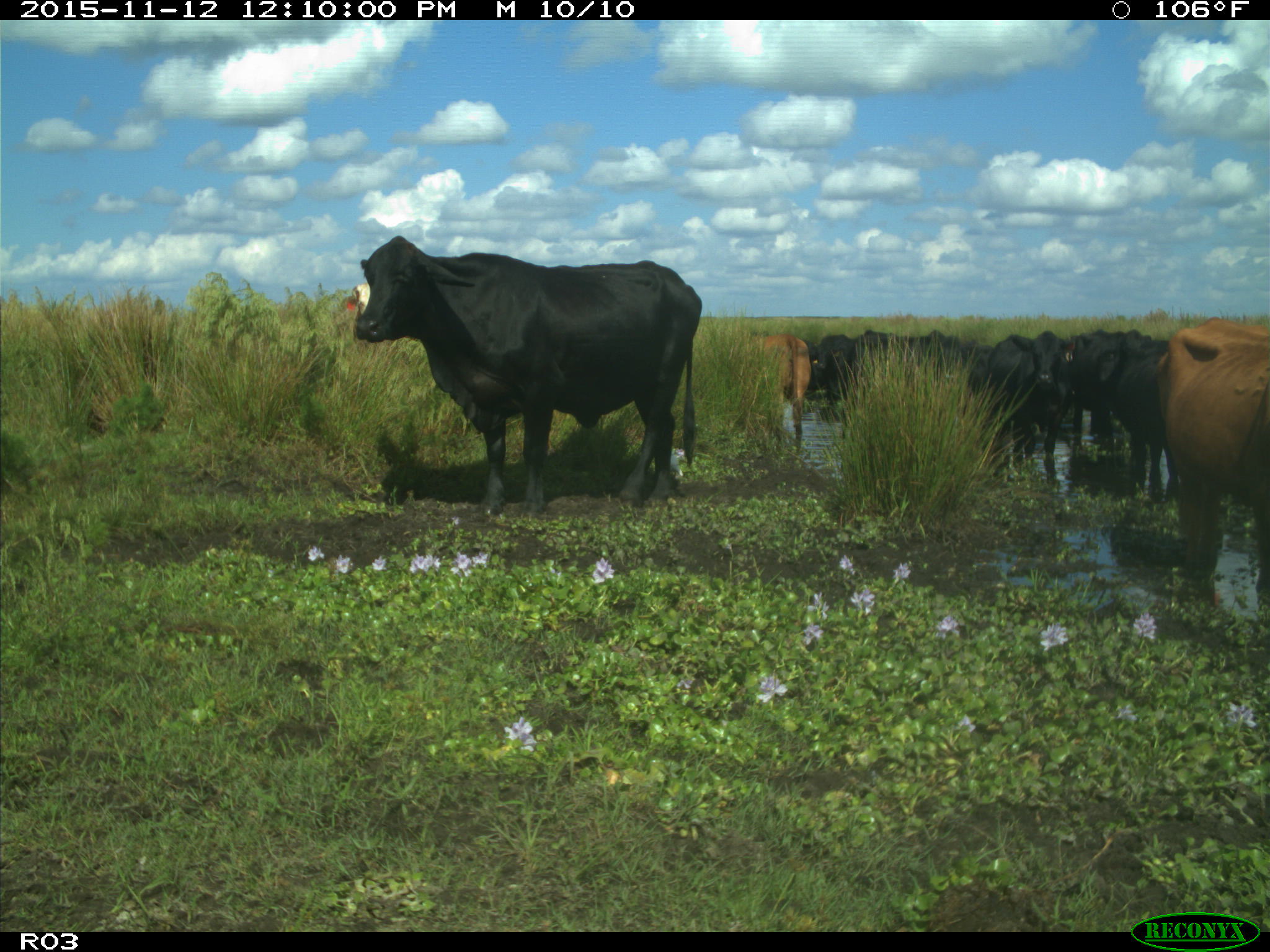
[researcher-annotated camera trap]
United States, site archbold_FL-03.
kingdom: Animalia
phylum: Chordata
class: Mammalia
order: Artiodactyla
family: Bovidae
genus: Bos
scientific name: Bos taurus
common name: domestic cow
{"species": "Bos taurus (domestic cow)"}